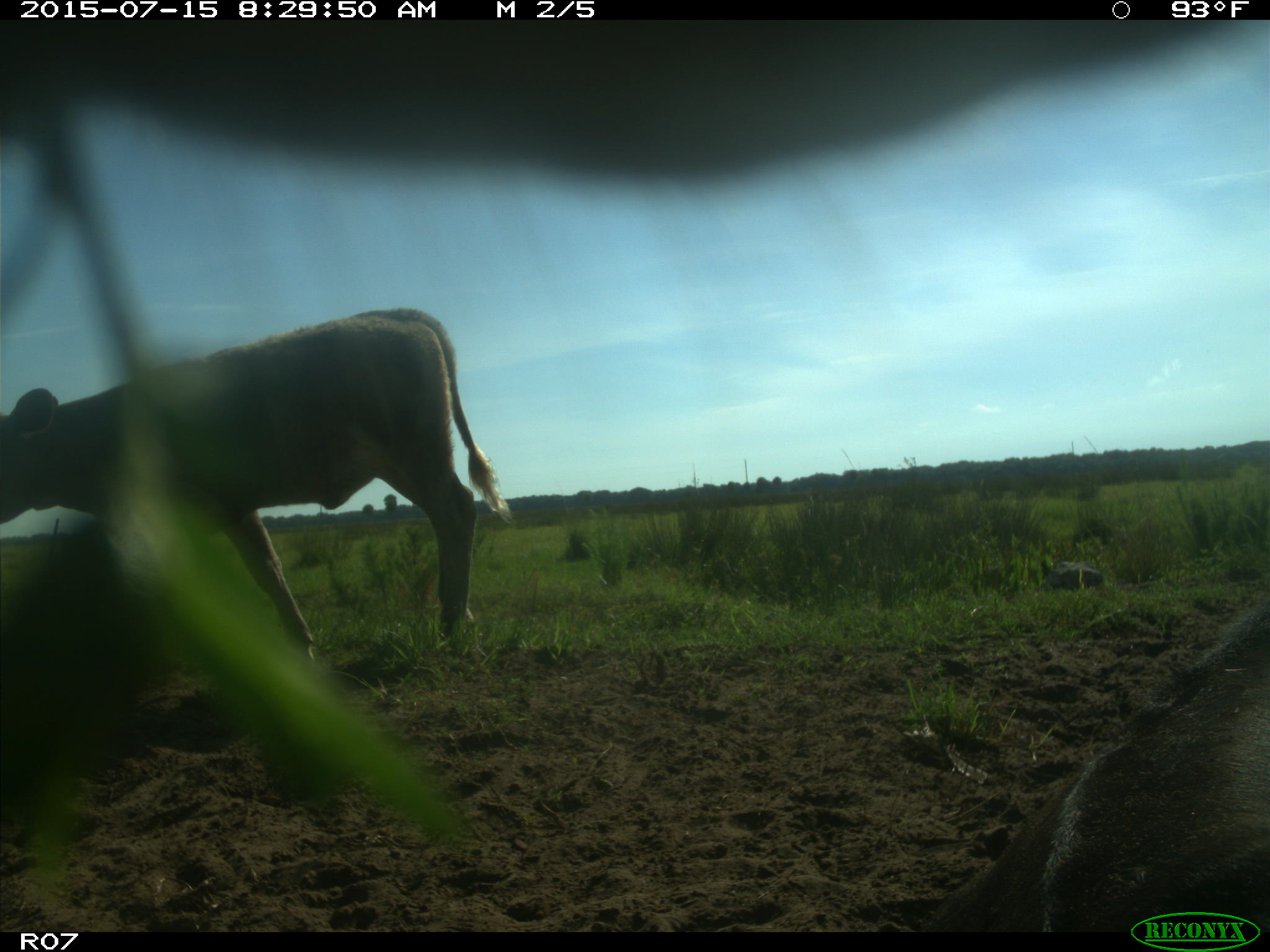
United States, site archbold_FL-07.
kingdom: Animalia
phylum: Chordata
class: Mammalia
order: Artiodactyla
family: Bovidae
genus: Bos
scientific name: Bos taurus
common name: domestic cow